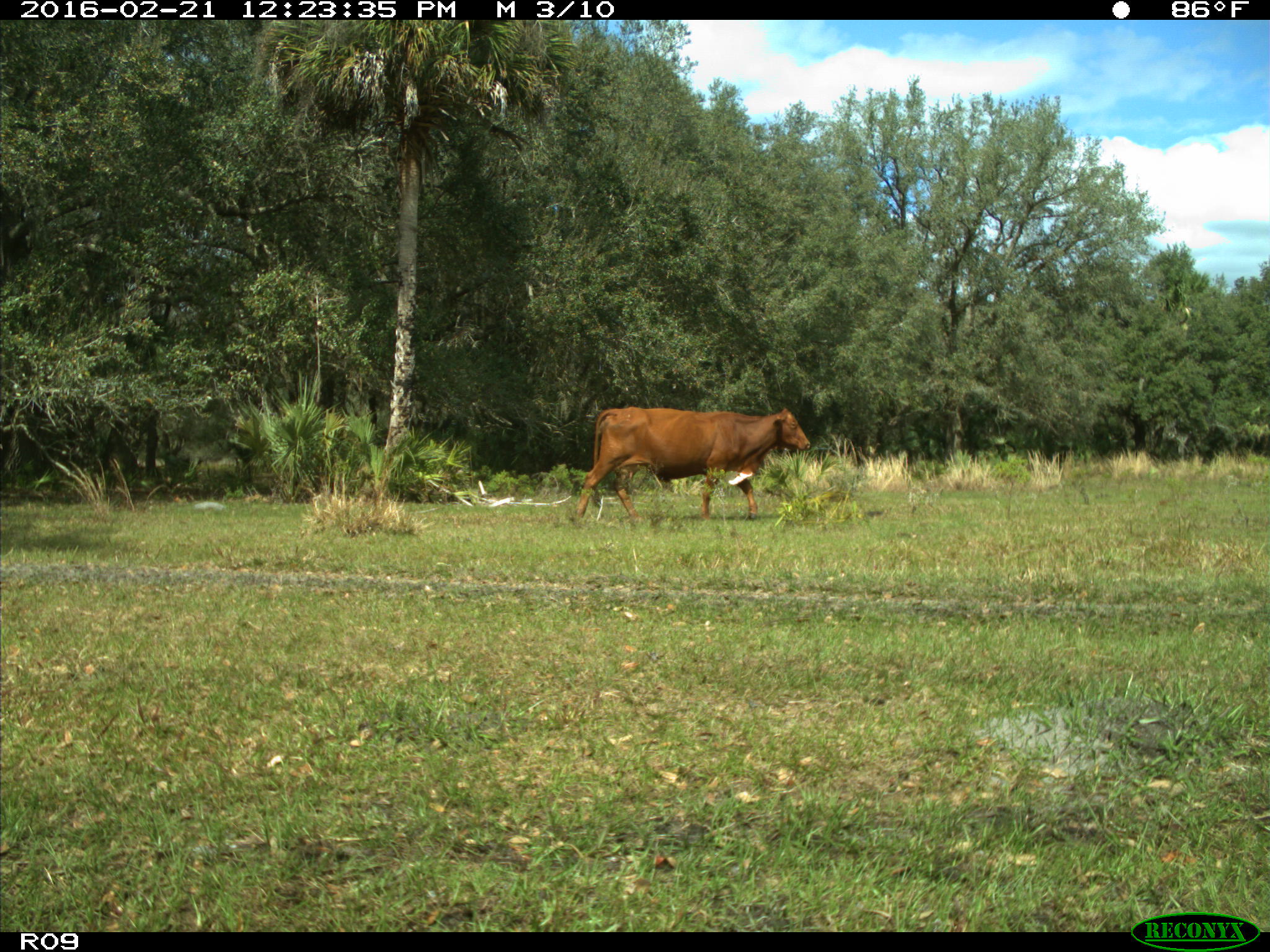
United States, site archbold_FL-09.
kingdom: Animalia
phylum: Chordata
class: Mammalia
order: Artiodactyla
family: Bovidae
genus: Bos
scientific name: Bos taurus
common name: domestic cow